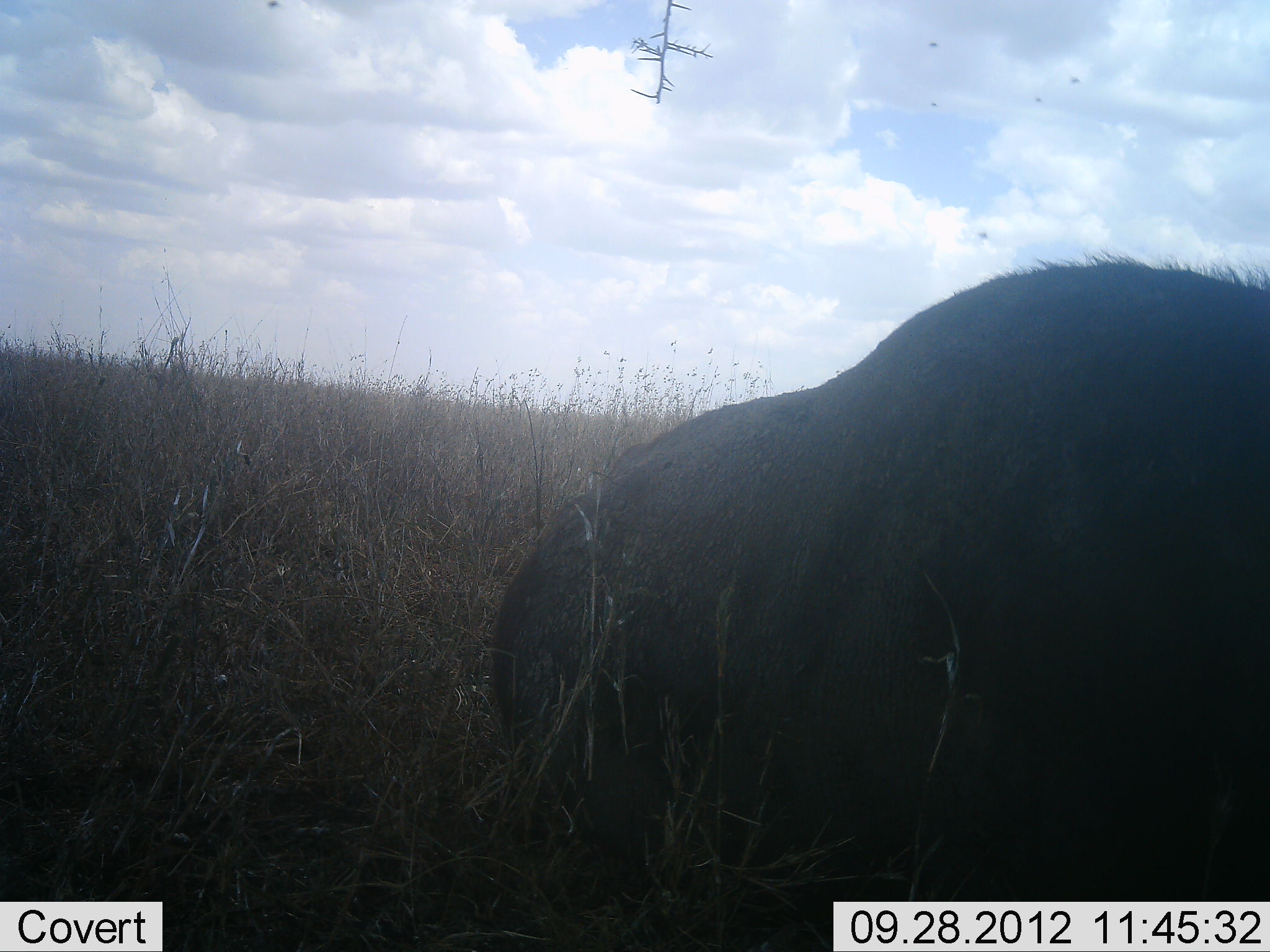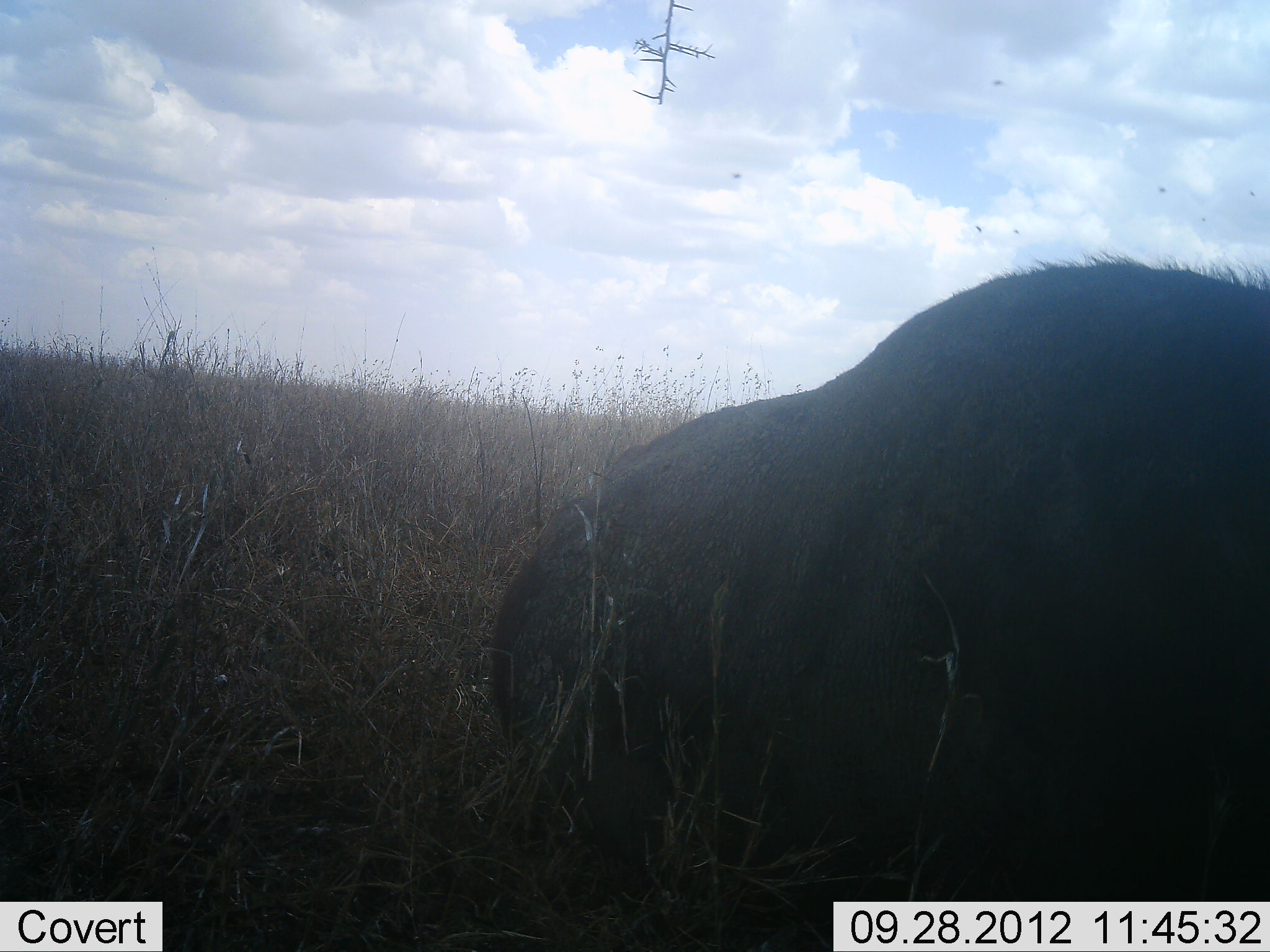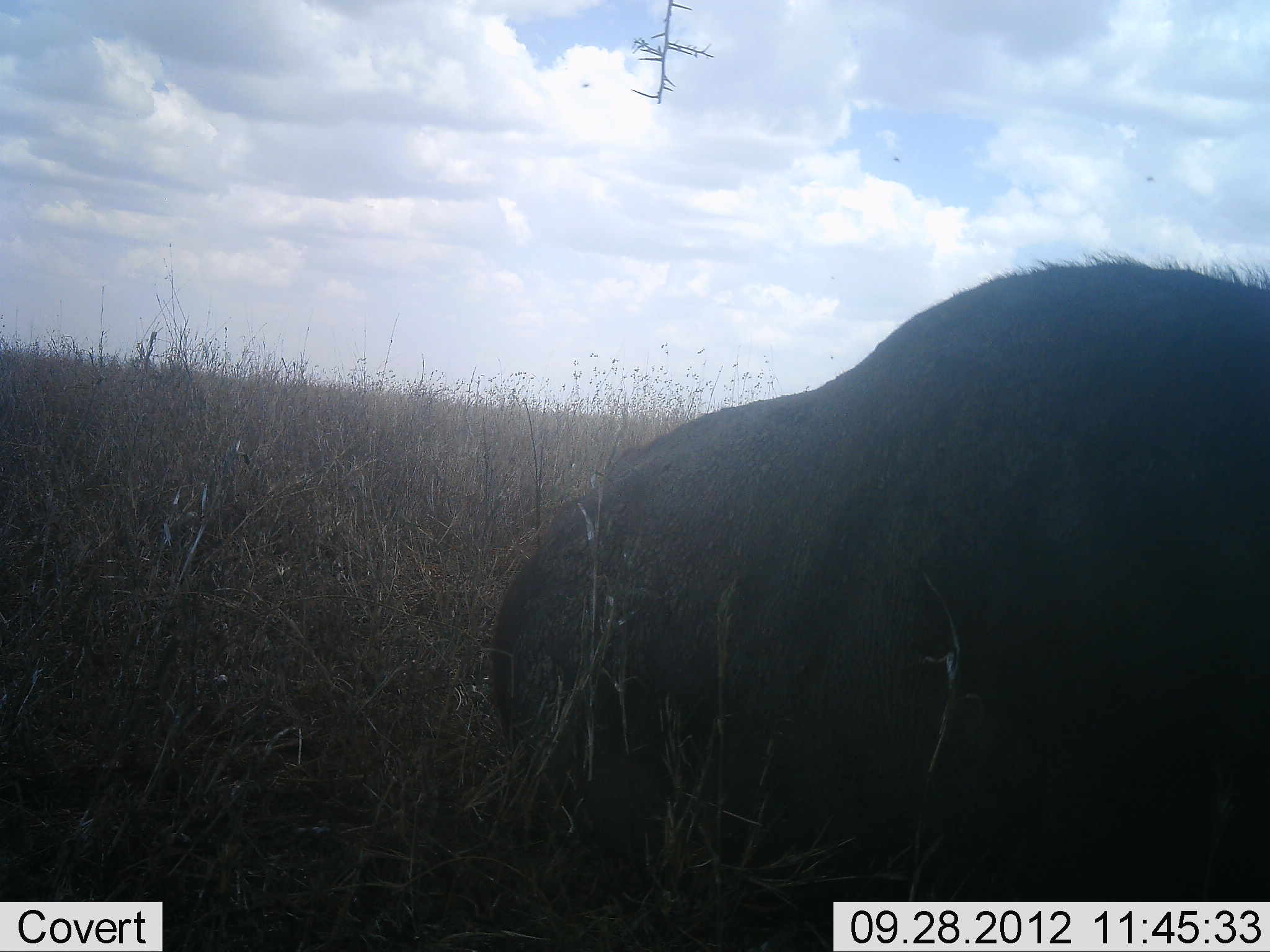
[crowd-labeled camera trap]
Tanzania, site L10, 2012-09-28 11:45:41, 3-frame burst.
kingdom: Animalia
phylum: Chordata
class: Mammalia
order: Artiodactyla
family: Bovidae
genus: Syncerus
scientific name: Syncerus caffer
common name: cape buffalo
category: buffalo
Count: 1.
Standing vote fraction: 0%.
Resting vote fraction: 100%.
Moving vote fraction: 0%.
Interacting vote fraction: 0%.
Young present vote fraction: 0%.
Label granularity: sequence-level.